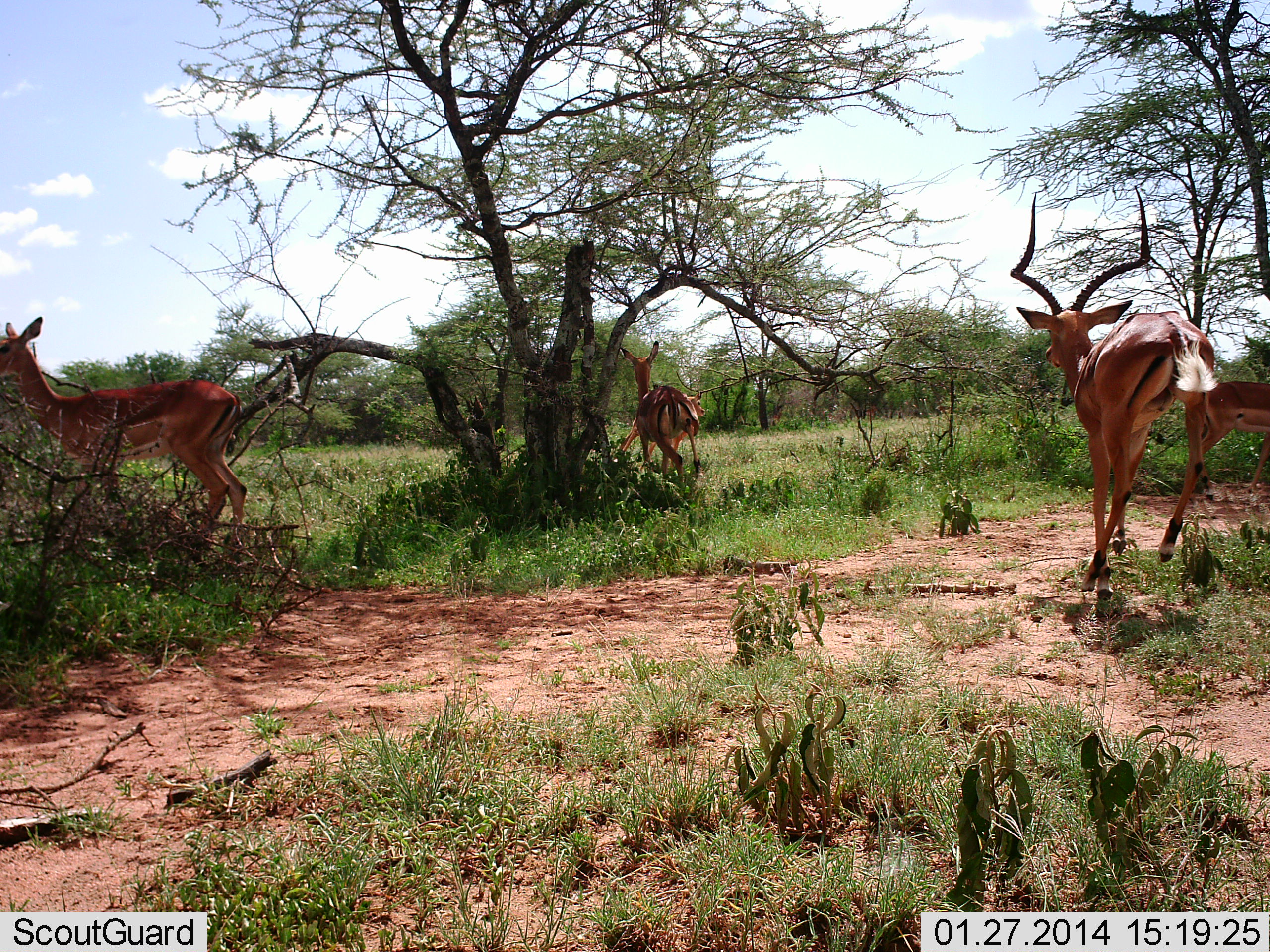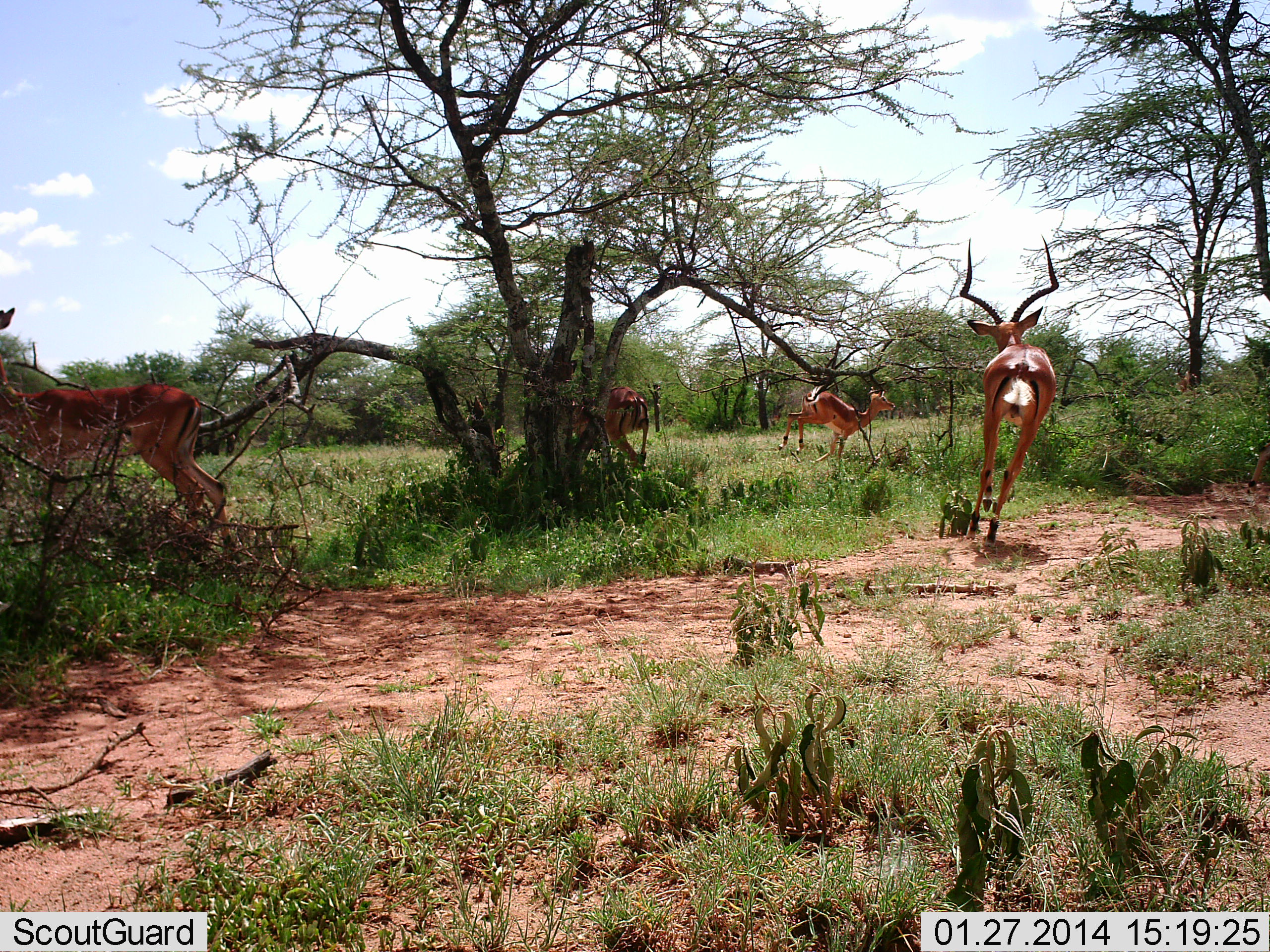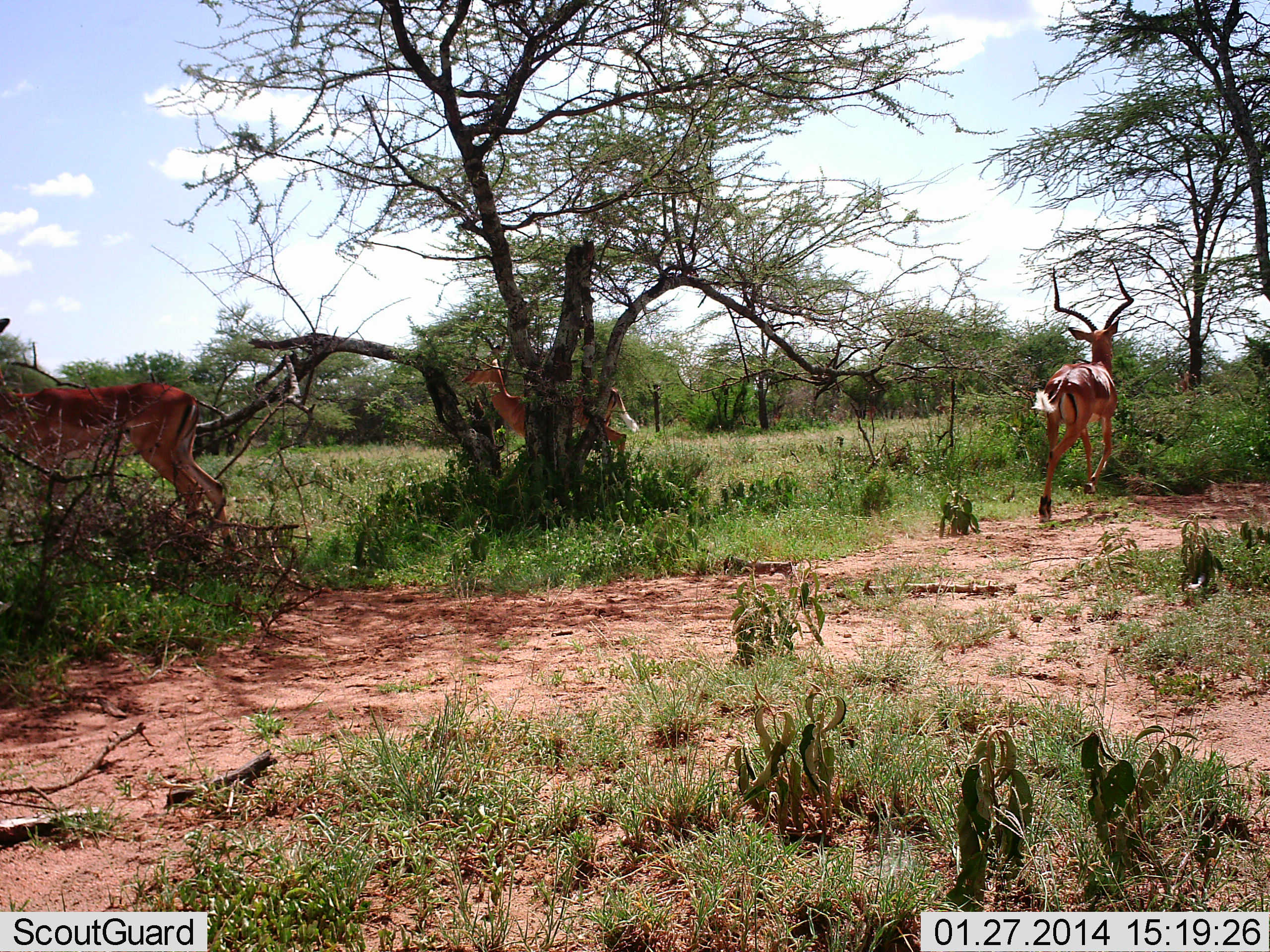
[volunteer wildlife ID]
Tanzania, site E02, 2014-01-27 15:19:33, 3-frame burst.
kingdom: Animalia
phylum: Chordata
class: Mammalia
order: Artiodactyla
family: Bovidae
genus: Aepyceros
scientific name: Aepyceros melampus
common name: impala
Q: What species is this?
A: Impala (Aepyceros melampus).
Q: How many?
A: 4.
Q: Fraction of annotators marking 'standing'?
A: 20%.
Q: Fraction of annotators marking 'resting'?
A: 0%.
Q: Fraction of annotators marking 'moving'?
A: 100%.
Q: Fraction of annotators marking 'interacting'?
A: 0%.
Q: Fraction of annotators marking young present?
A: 7%.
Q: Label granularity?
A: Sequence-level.